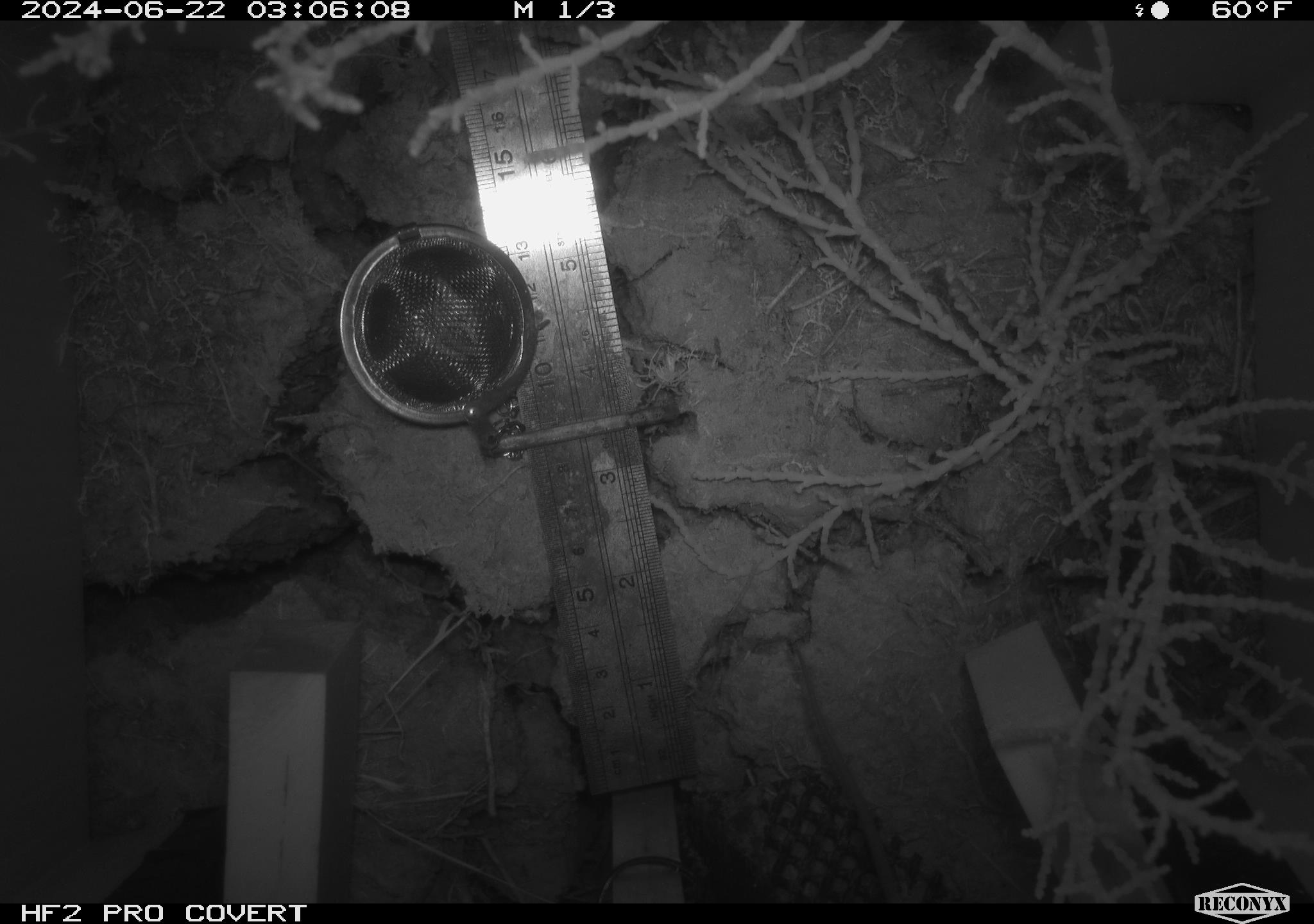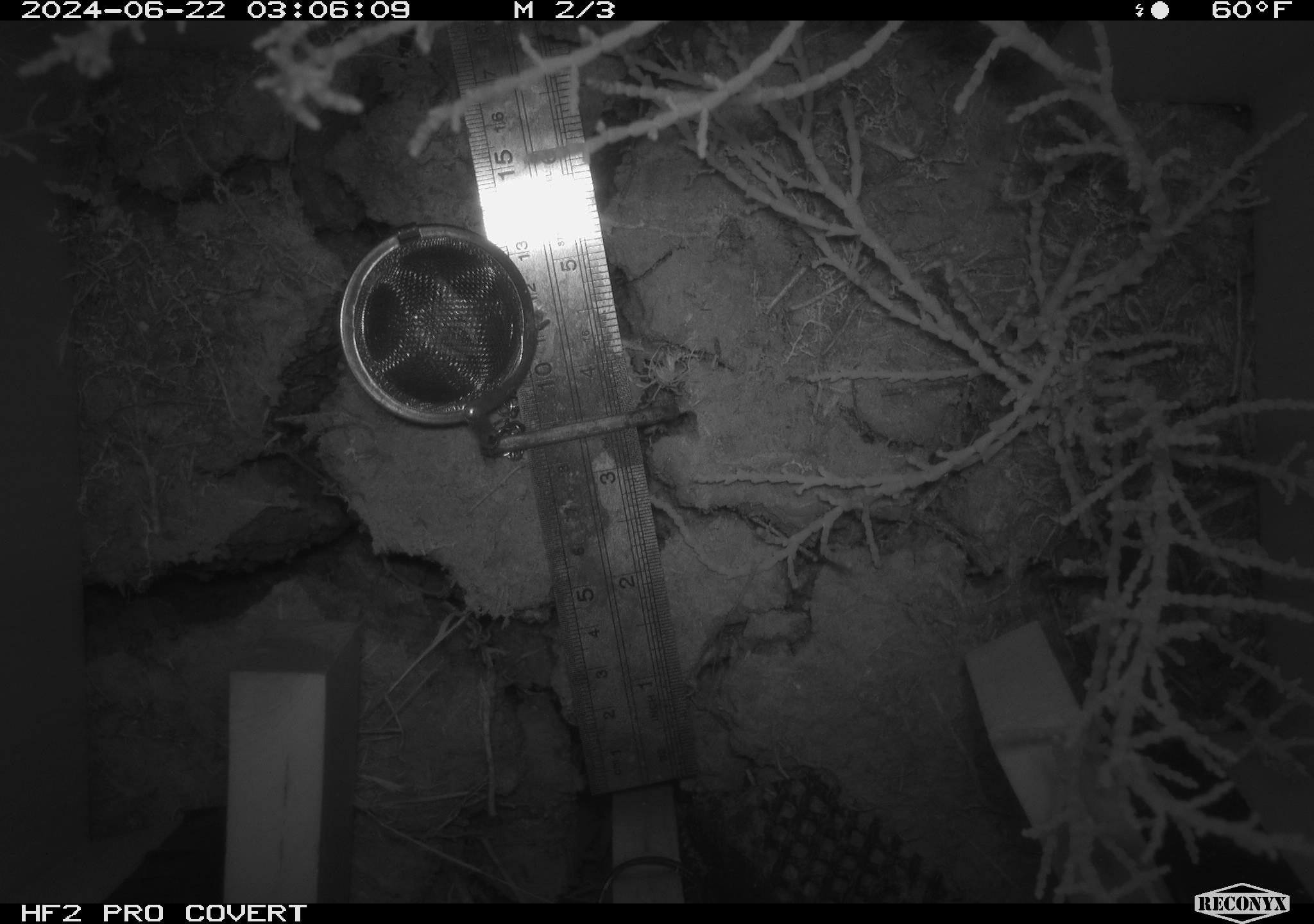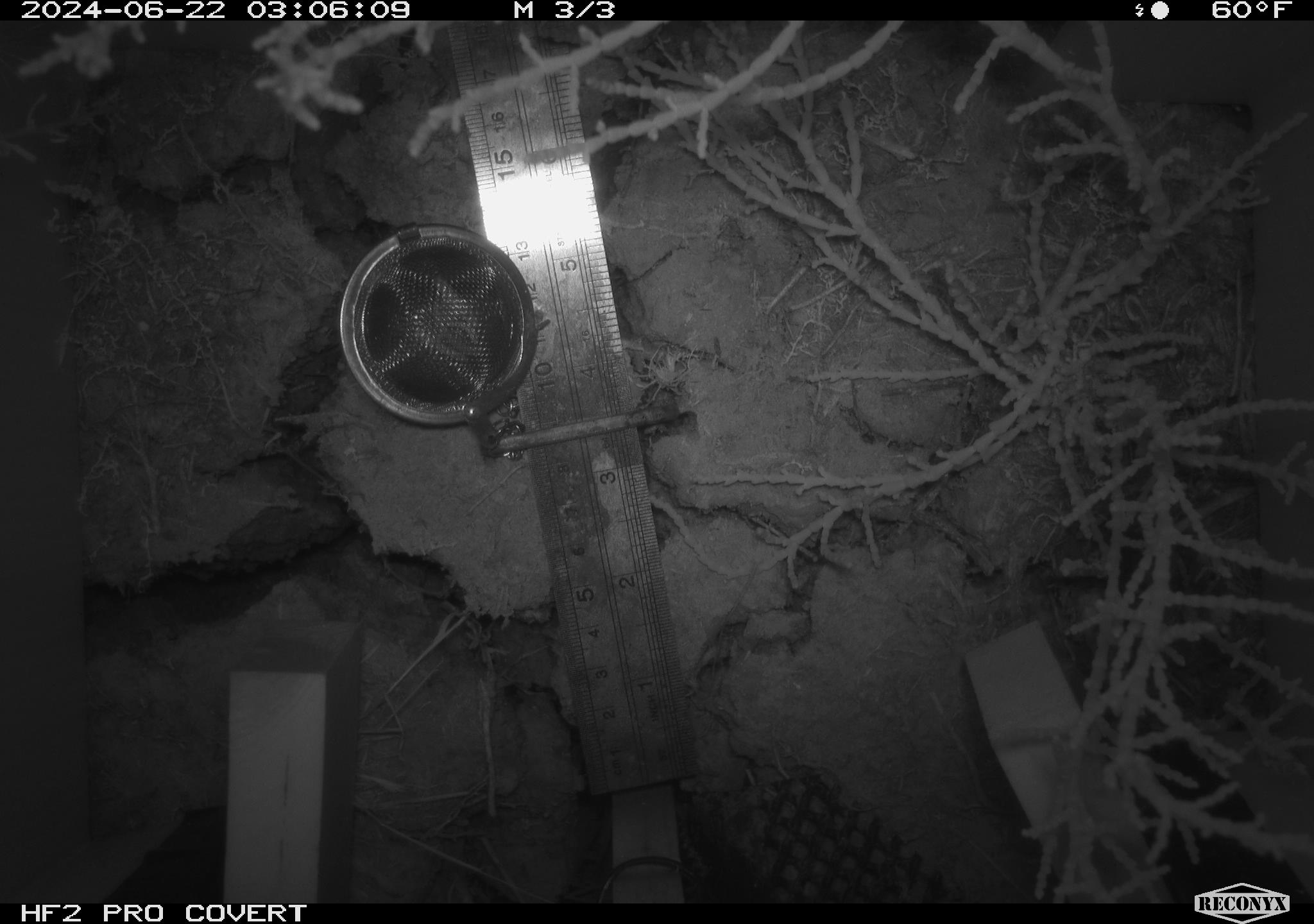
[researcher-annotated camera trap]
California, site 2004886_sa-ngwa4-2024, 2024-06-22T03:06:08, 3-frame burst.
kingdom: Animalia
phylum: Chordata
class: Mammalia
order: Eulipotyphla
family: Soricidae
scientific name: Soricidae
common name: shrews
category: soricidae family